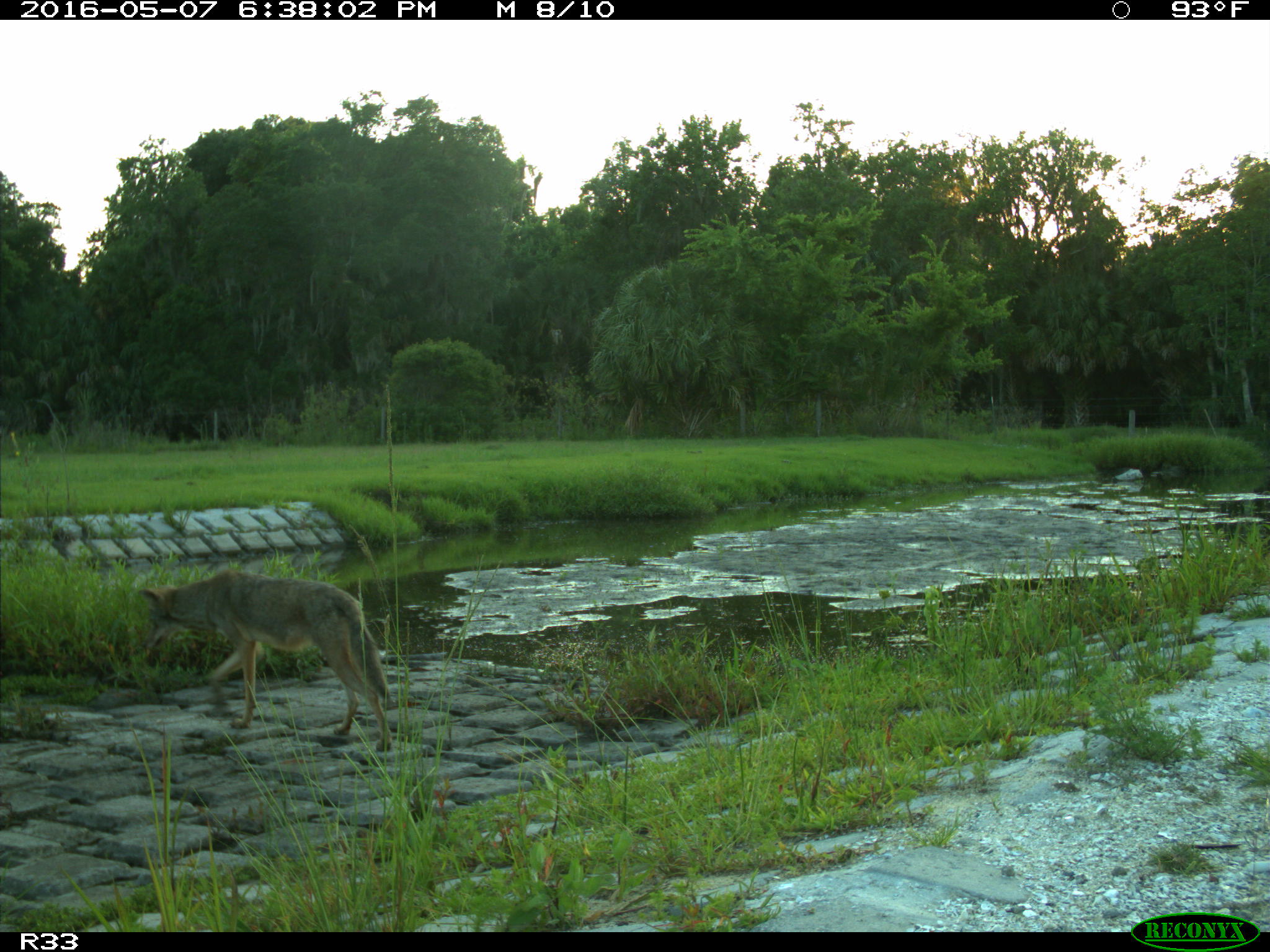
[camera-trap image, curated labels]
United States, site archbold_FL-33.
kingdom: Animalia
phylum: Chordata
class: Mammalia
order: Carnivora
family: Canidae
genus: Canis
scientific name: Canis latrans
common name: coyote